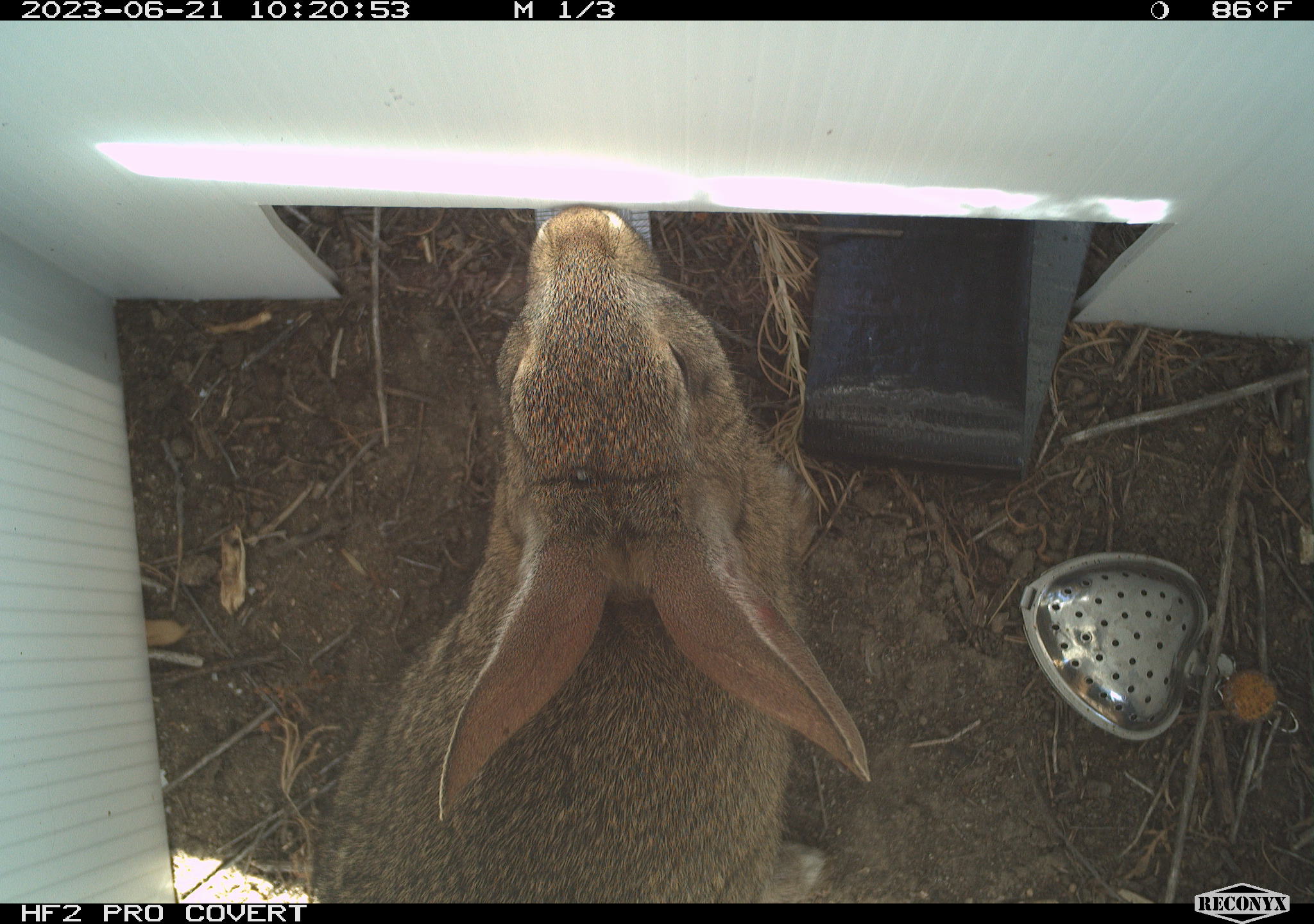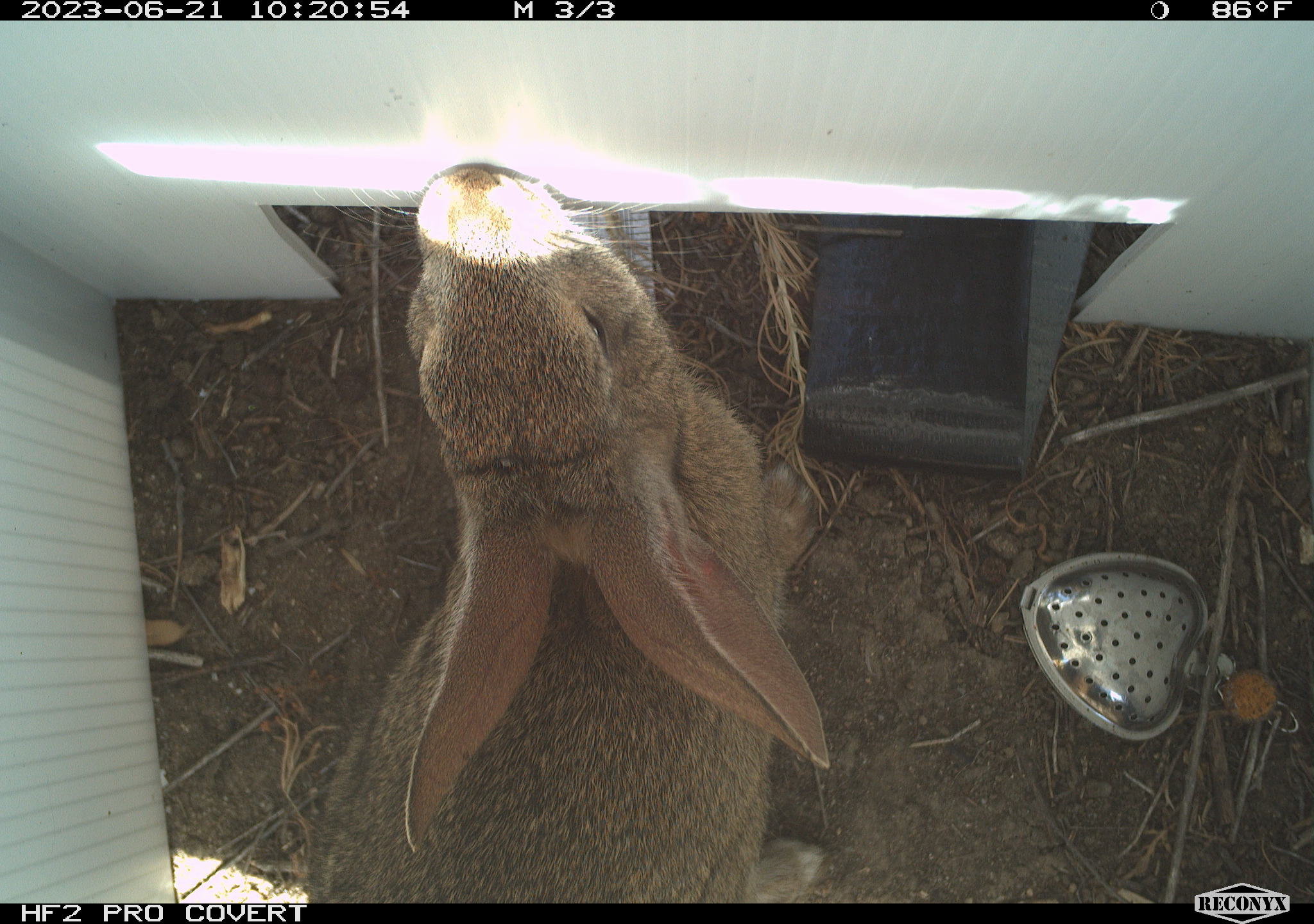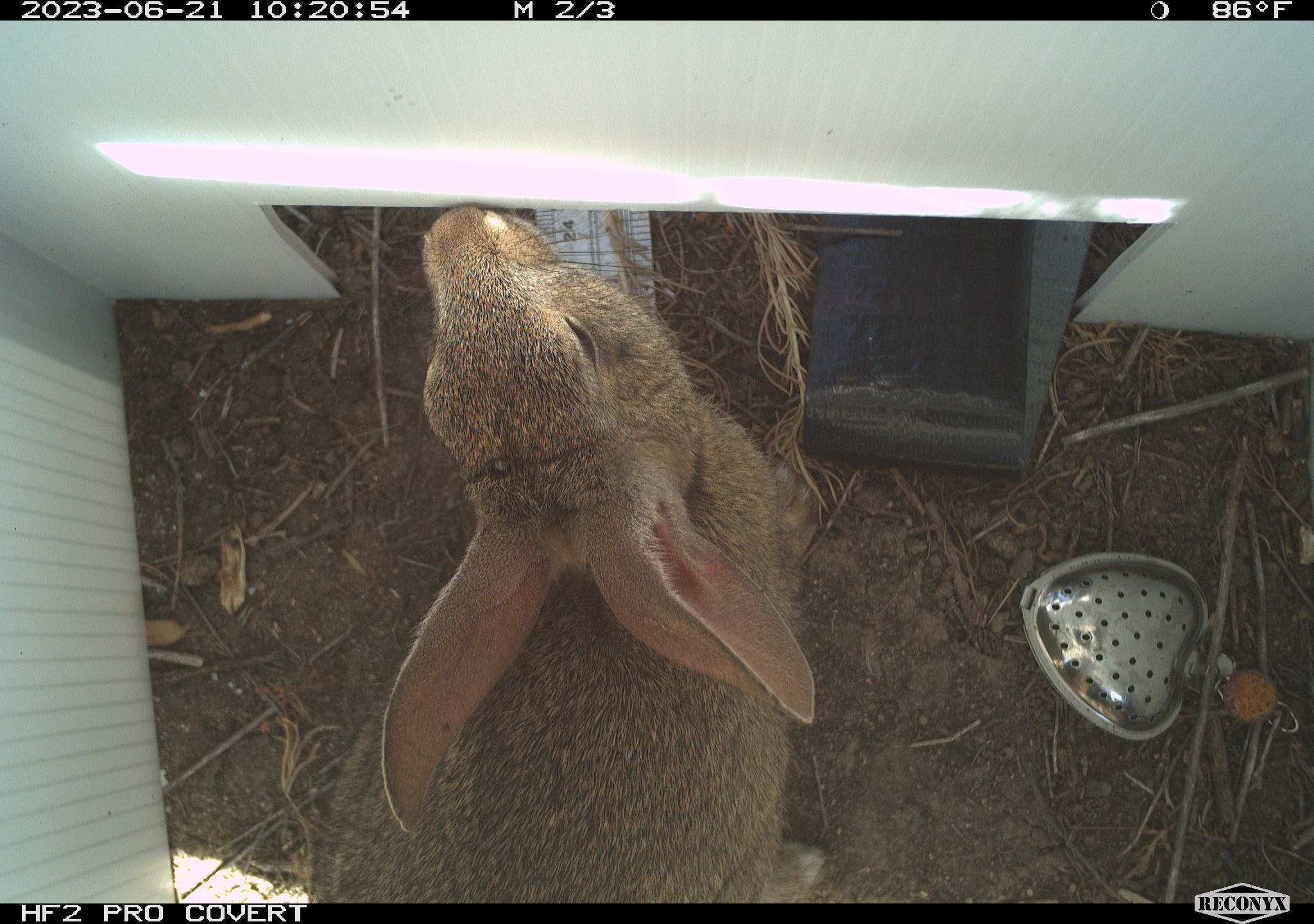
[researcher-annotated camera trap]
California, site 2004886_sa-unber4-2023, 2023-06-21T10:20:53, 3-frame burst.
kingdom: Animalia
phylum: Chordata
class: Mammalia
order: Lagomorpha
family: Leporidae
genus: Sylvilagus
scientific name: Sylvilagus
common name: cottontail rabbits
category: sylvilagus species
Sylvilagus species (cottontail rabbits) (Sylvilagus).